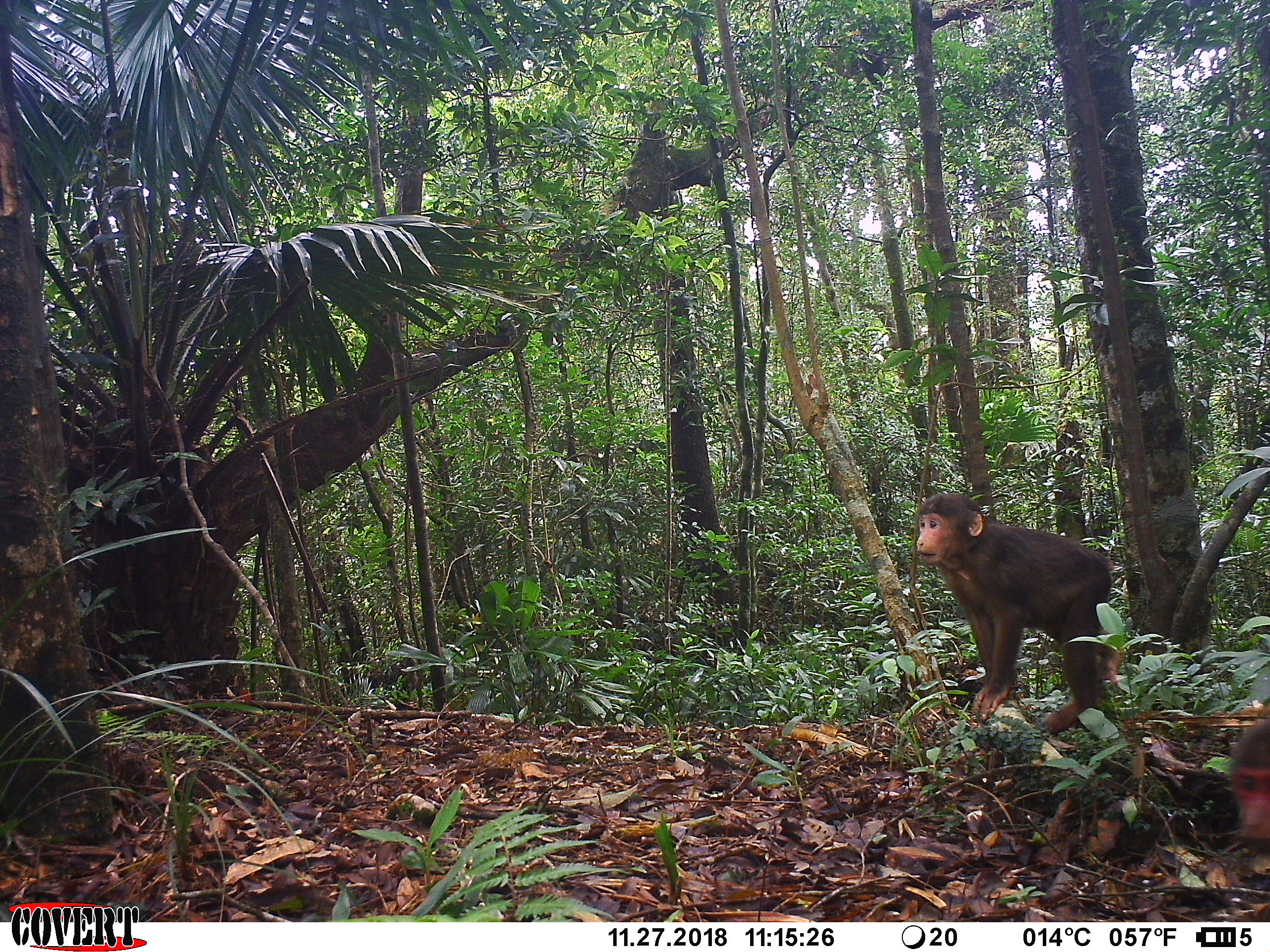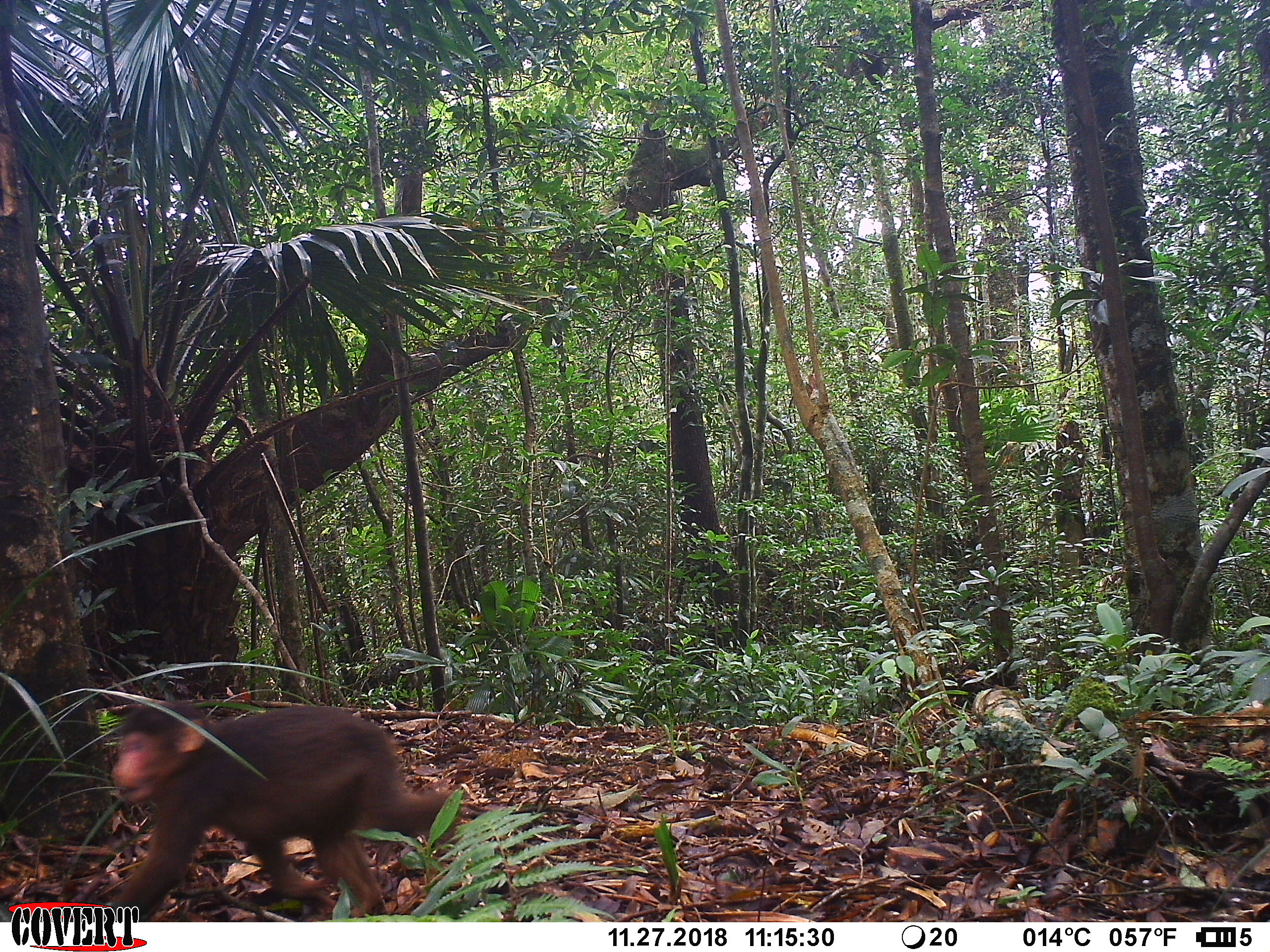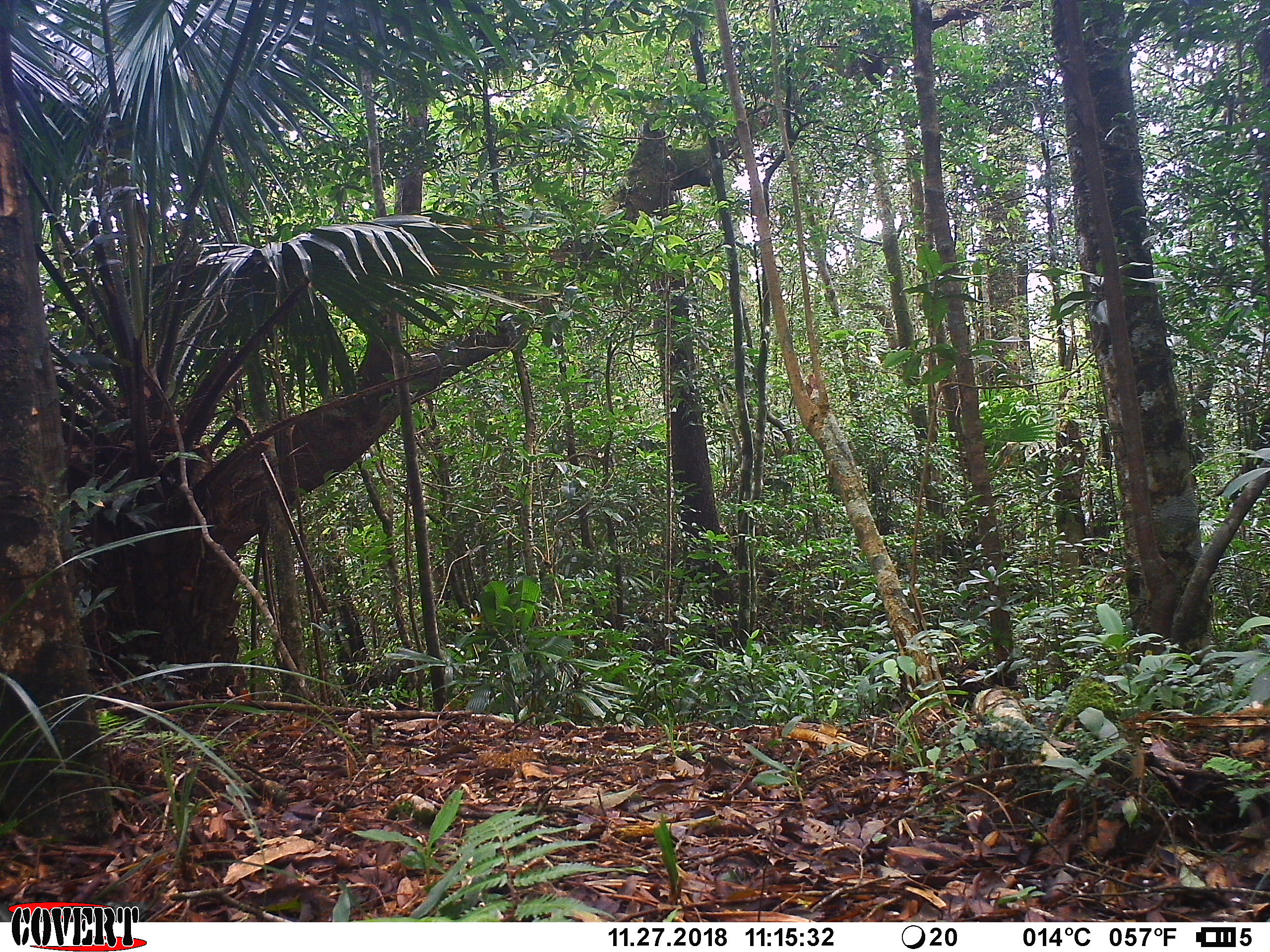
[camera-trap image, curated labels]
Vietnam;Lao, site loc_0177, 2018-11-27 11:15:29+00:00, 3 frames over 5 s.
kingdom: Animalia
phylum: Chordata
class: Mammalia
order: Primates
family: Cercopithecidae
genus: Macaca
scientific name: Macaca arctoides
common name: stump-tailed macaque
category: stump tailed macaque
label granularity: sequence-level